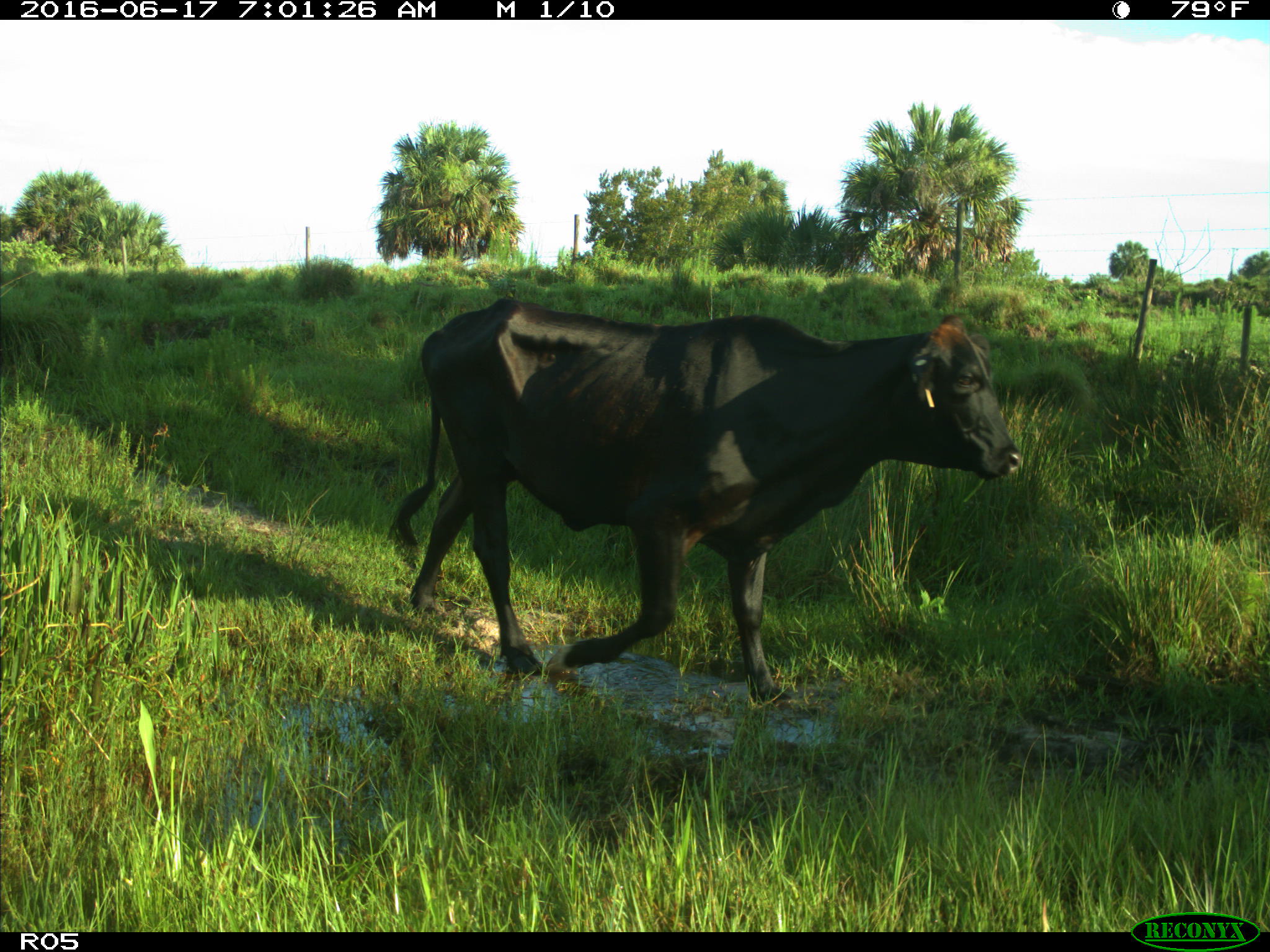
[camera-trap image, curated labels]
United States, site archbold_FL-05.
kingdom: Animalia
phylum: Chordata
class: Mammalia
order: Artiodactyla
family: Bovidae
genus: Bos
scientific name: Bos taurus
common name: domestic cow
Bos taurus (domestic cow).